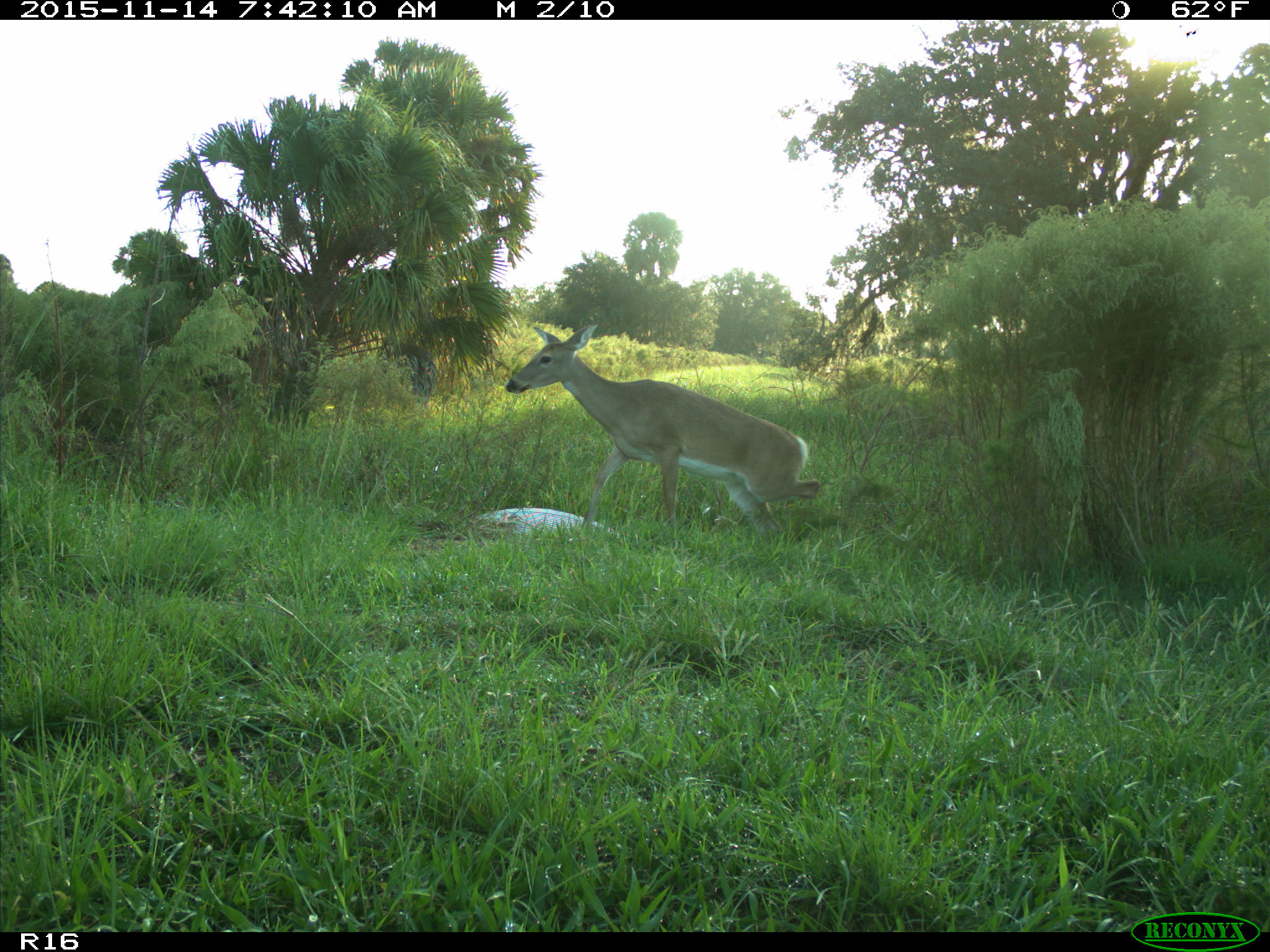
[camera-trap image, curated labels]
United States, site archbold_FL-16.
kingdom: Animalia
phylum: Chordata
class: Mammalia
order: Artiodactyla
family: Cervidae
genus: Odocoileus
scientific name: Odocoileus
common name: deer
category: unidentified deer